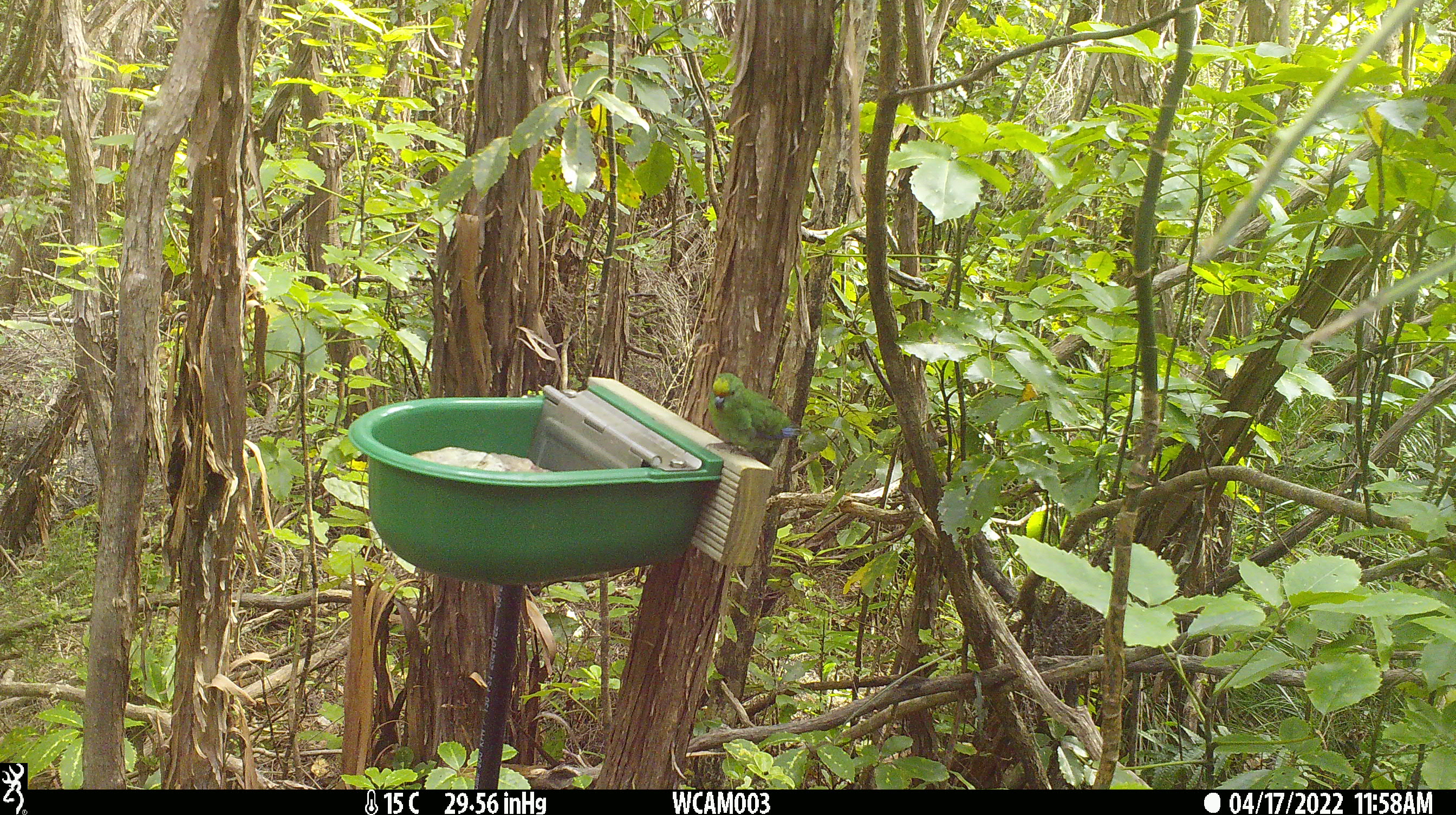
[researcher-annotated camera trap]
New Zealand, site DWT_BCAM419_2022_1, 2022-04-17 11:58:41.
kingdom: Animalia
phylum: Chordata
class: Aves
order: Psittaciformes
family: Psittaculidae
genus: Cyanoramphus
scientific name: Cyanoramphus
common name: parakeet